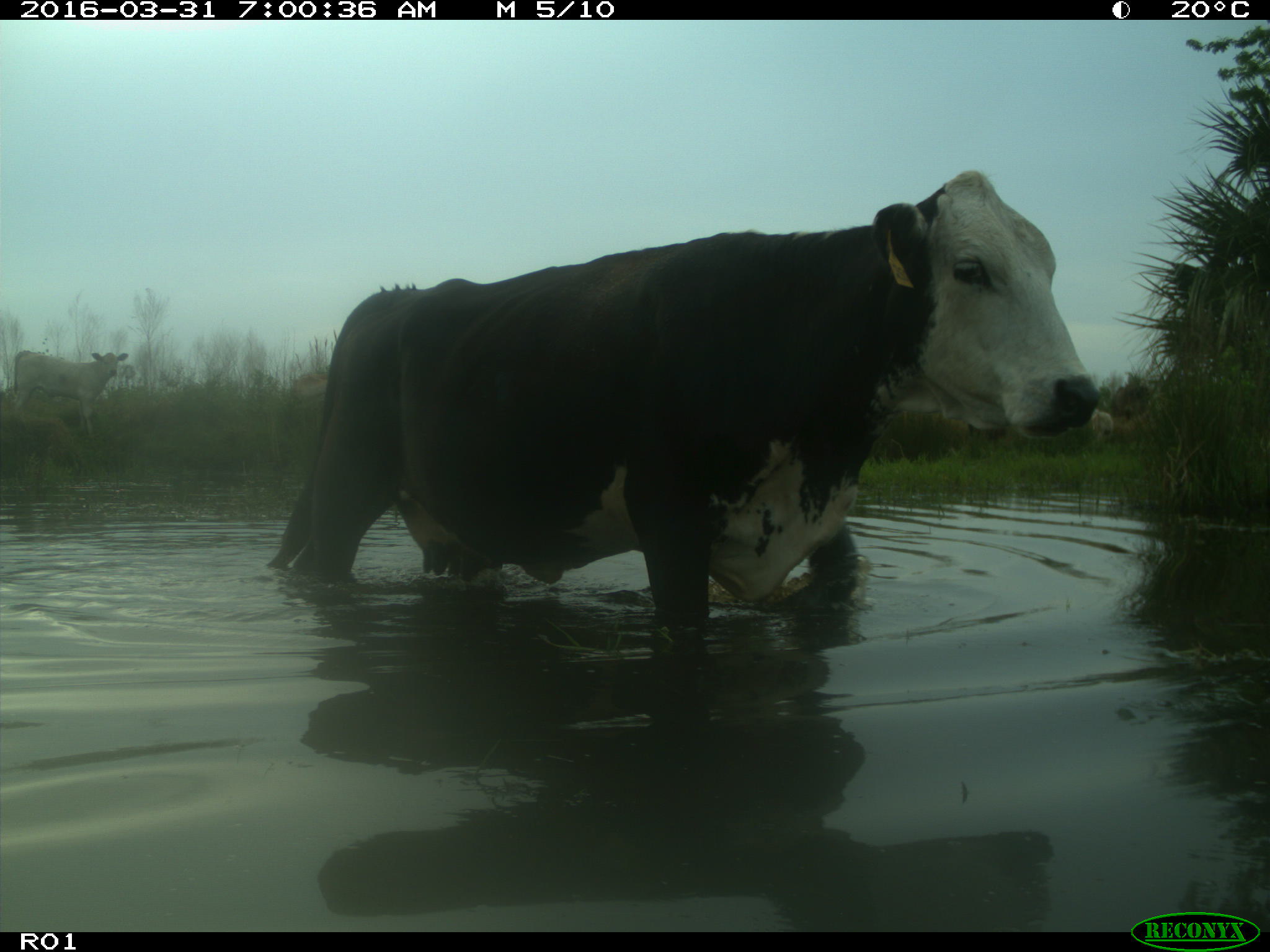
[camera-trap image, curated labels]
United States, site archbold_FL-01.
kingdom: Animalia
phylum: Chordata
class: Mammalia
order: Artiodactyla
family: Bovidae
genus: Bos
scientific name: Bos taurus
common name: domestic cow